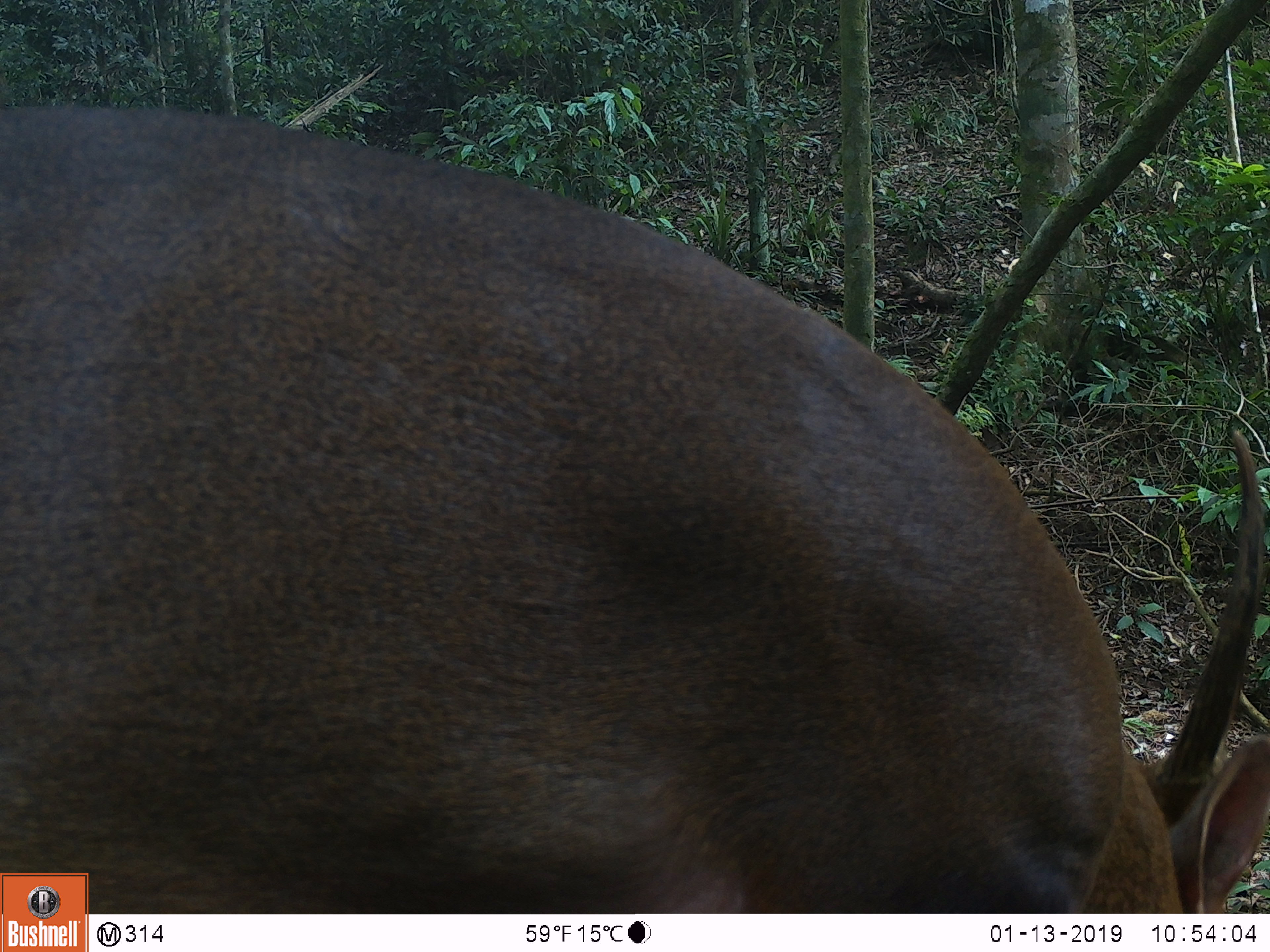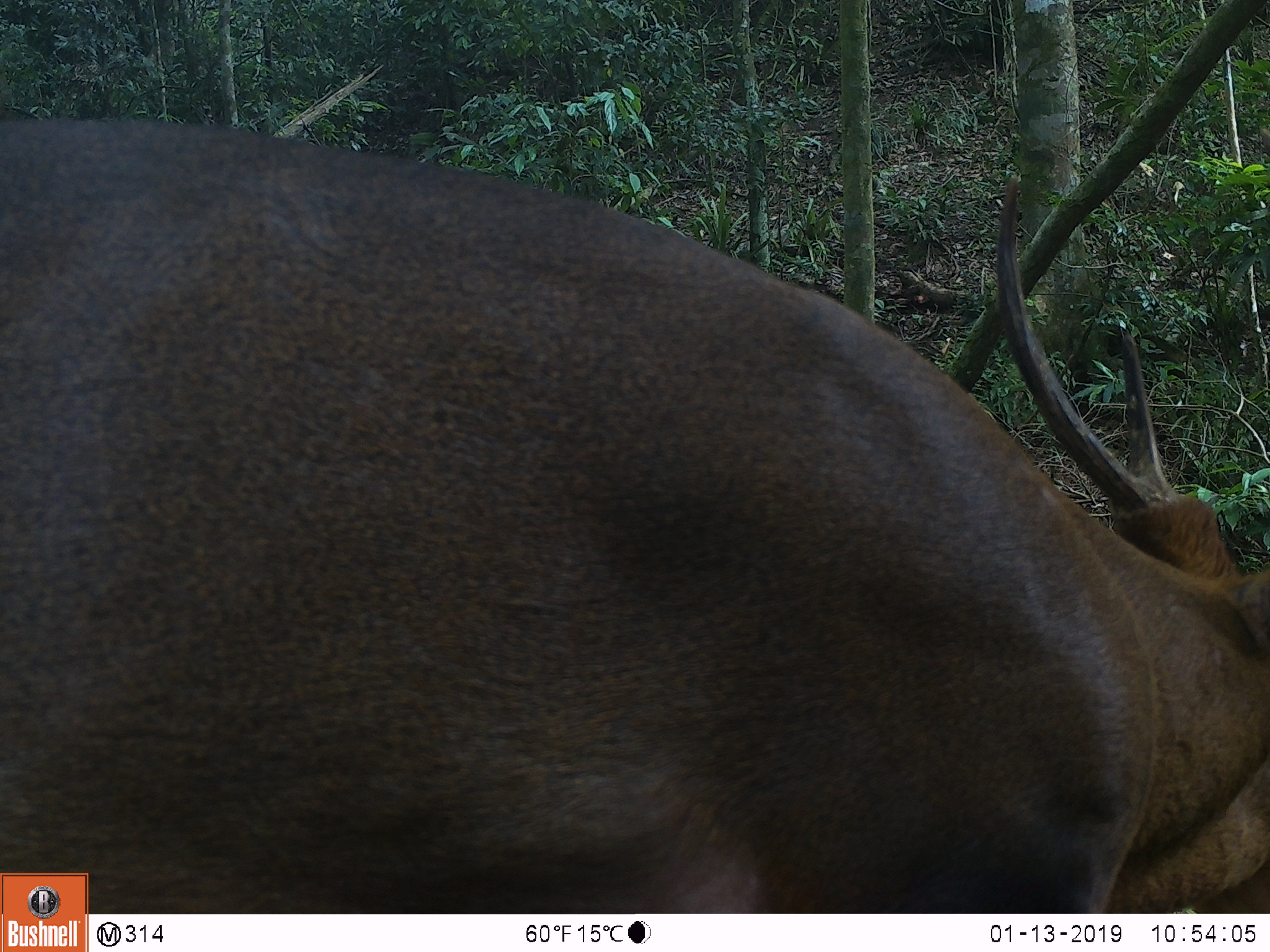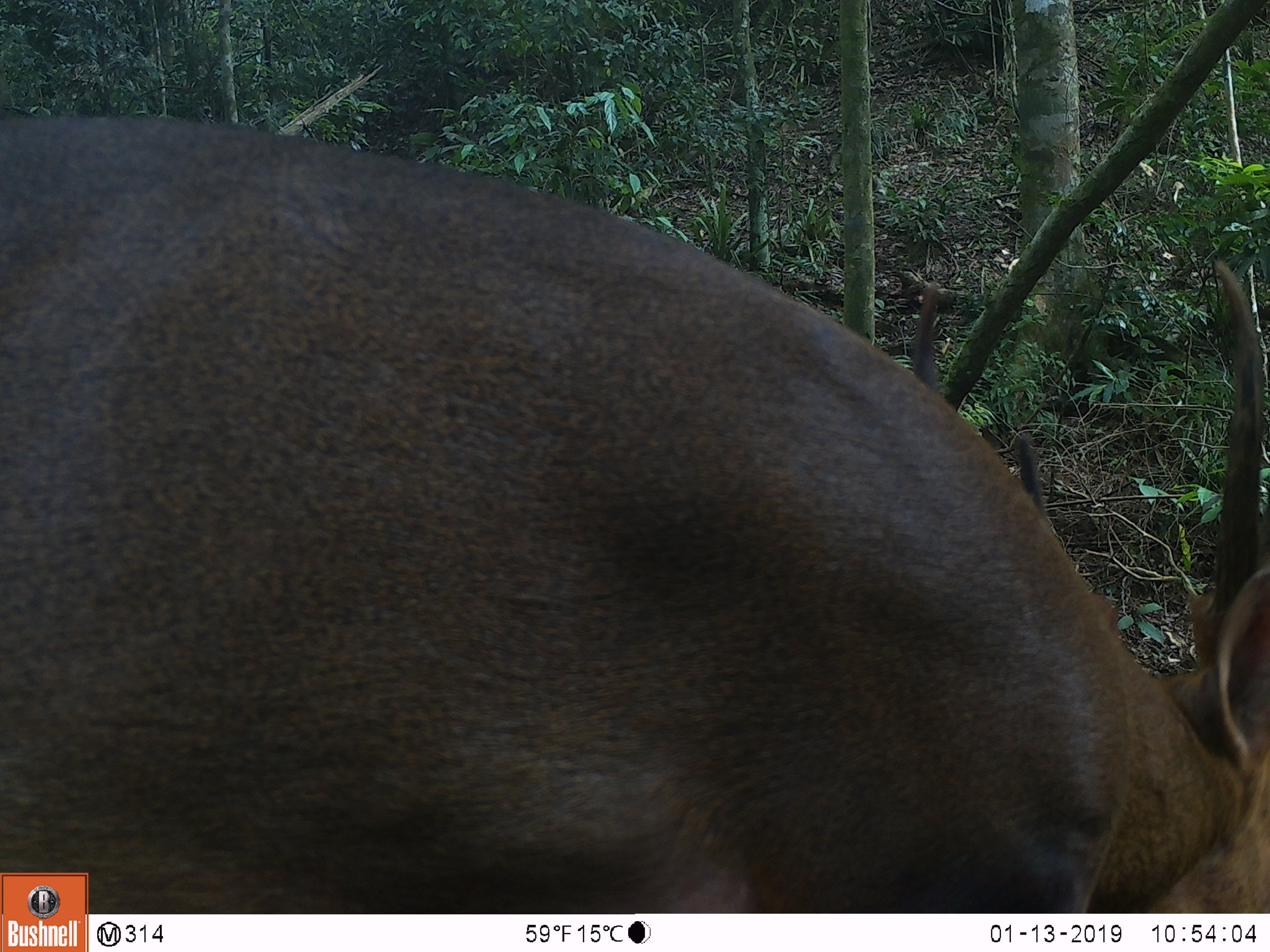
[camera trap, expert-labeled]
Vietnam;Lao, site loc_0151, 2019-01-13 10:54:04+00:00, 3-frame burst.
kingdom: Animalia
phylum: Chordata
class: Mammalia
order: Artiodactyla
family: Cervidae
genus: Muntiacus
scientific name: Muntiacus vuquangensis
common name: large-antlered muntjac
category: large antlered muntjac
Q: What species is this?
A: Large antlered muntjac (large-antlered muntjac) (Muntiacus vuquangensis).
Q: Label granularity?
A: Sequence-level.